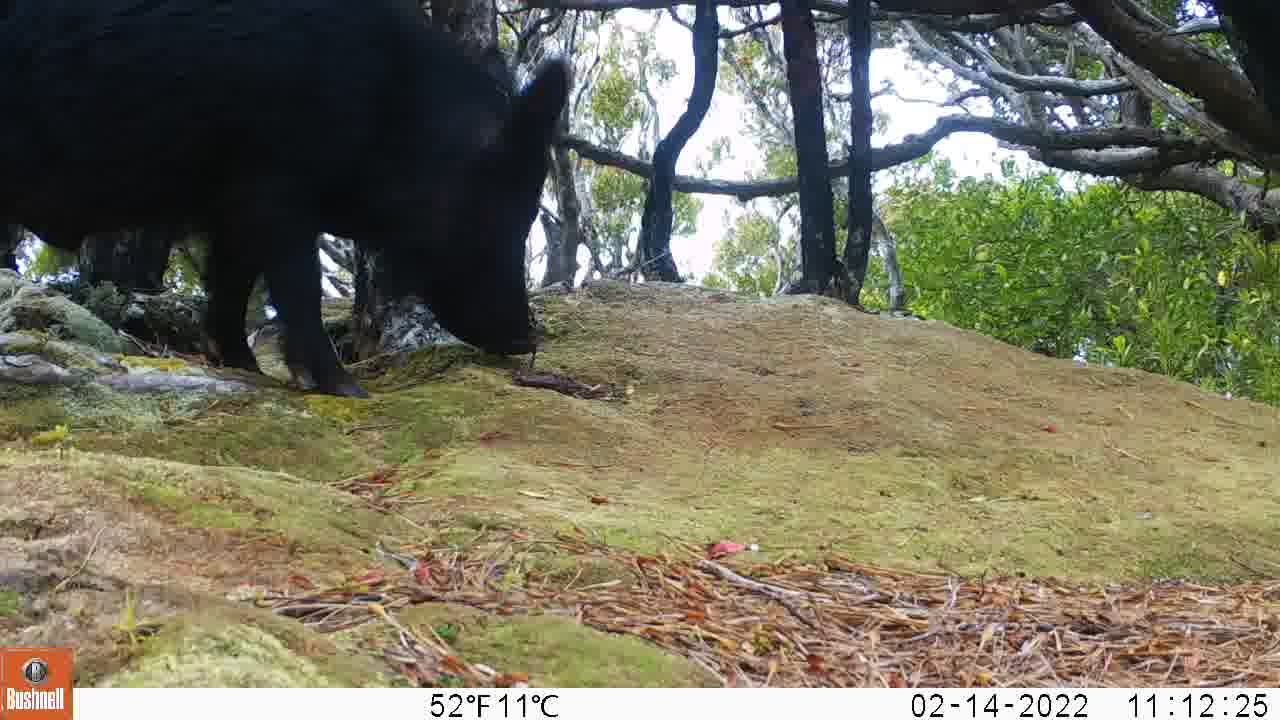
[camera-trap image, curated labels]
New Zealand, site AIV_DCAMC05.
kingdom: Animalia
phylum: Chordata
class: Mammalia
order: Artiodactyla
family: Suidae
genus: Sus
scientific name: Sus scrofa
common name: pig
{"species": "pig (Sus scrofa)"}